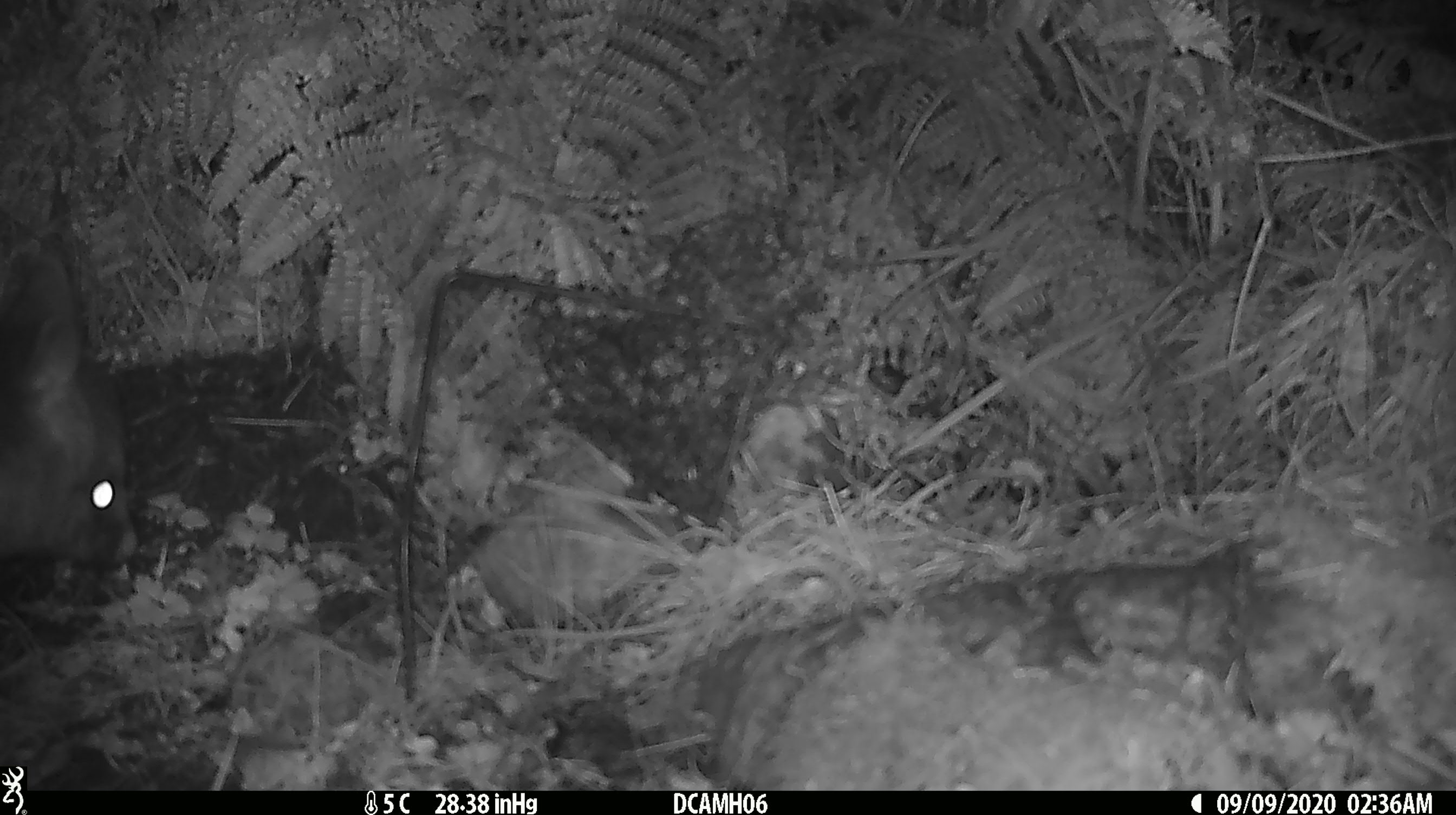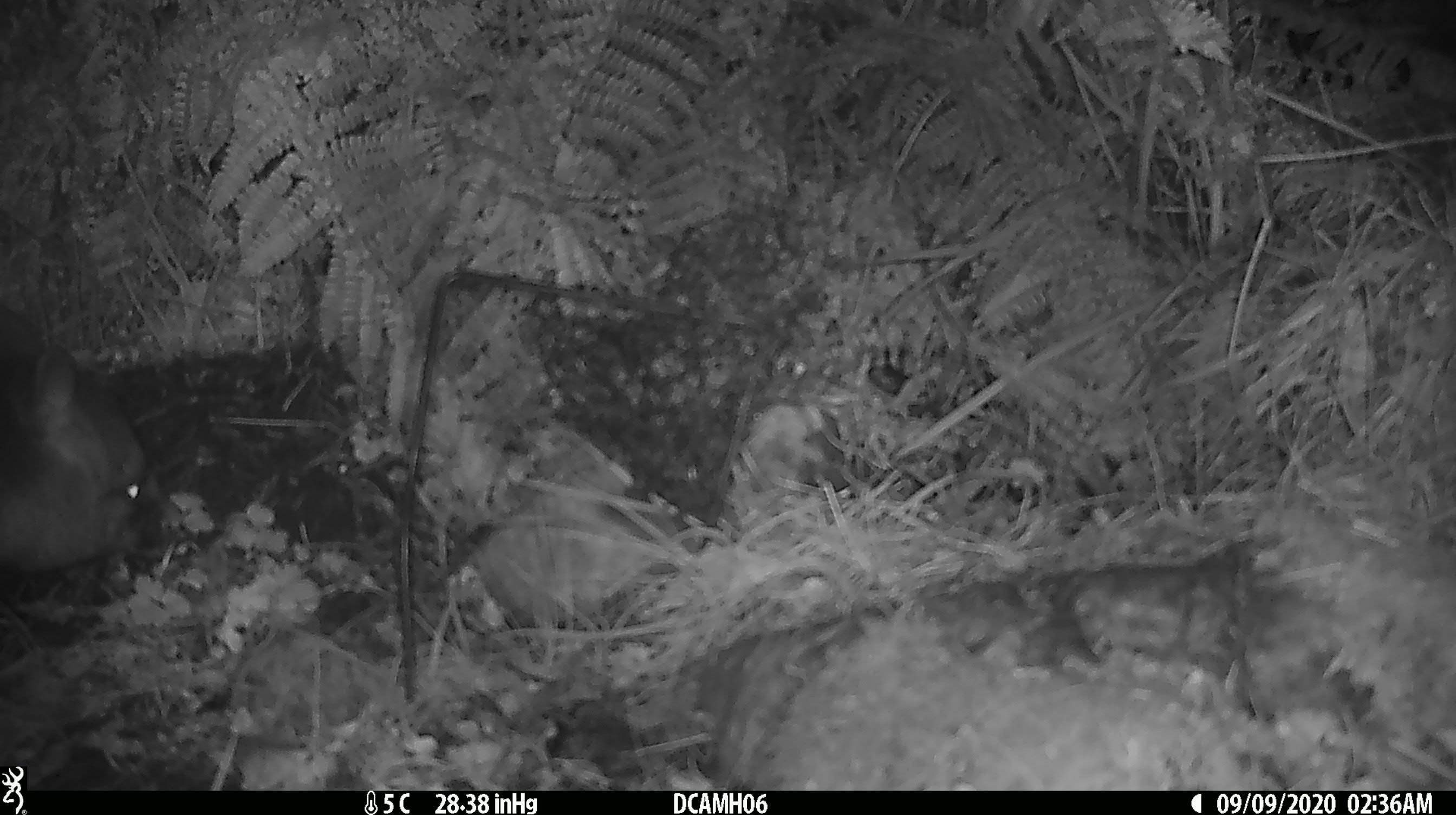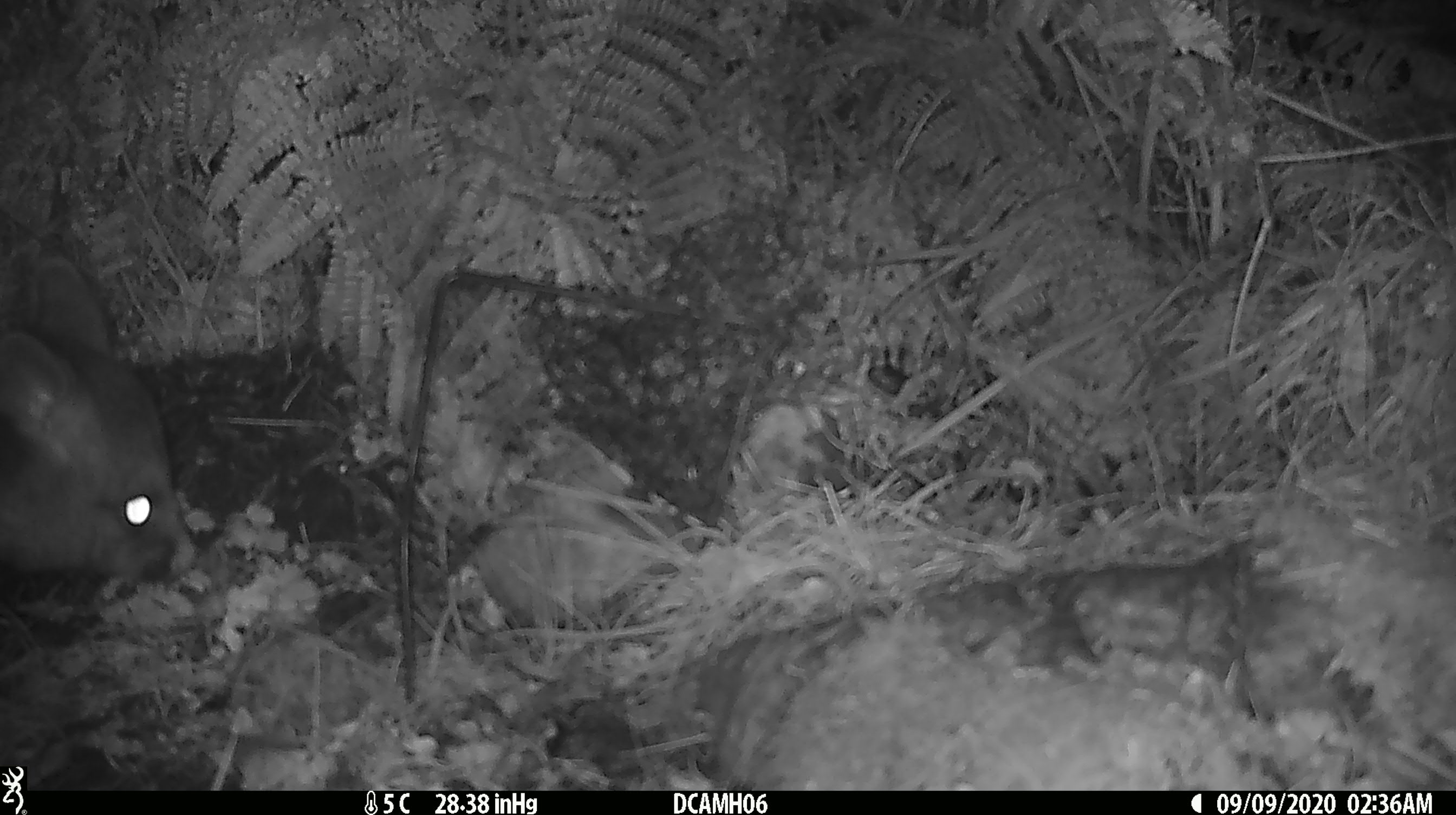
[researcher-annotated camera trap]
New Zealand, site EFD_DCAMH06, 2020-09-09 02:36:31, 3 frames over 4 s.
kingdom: Animalia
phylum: Chordata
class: Mammalia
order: Diprotodontia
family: Phalangeridae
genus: Trichosurus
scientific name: Trichosurus vulpecula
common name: common brushtail possum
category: possum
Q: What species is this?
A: Possum (common brushtail possum) (Trichosurus vulpecula).